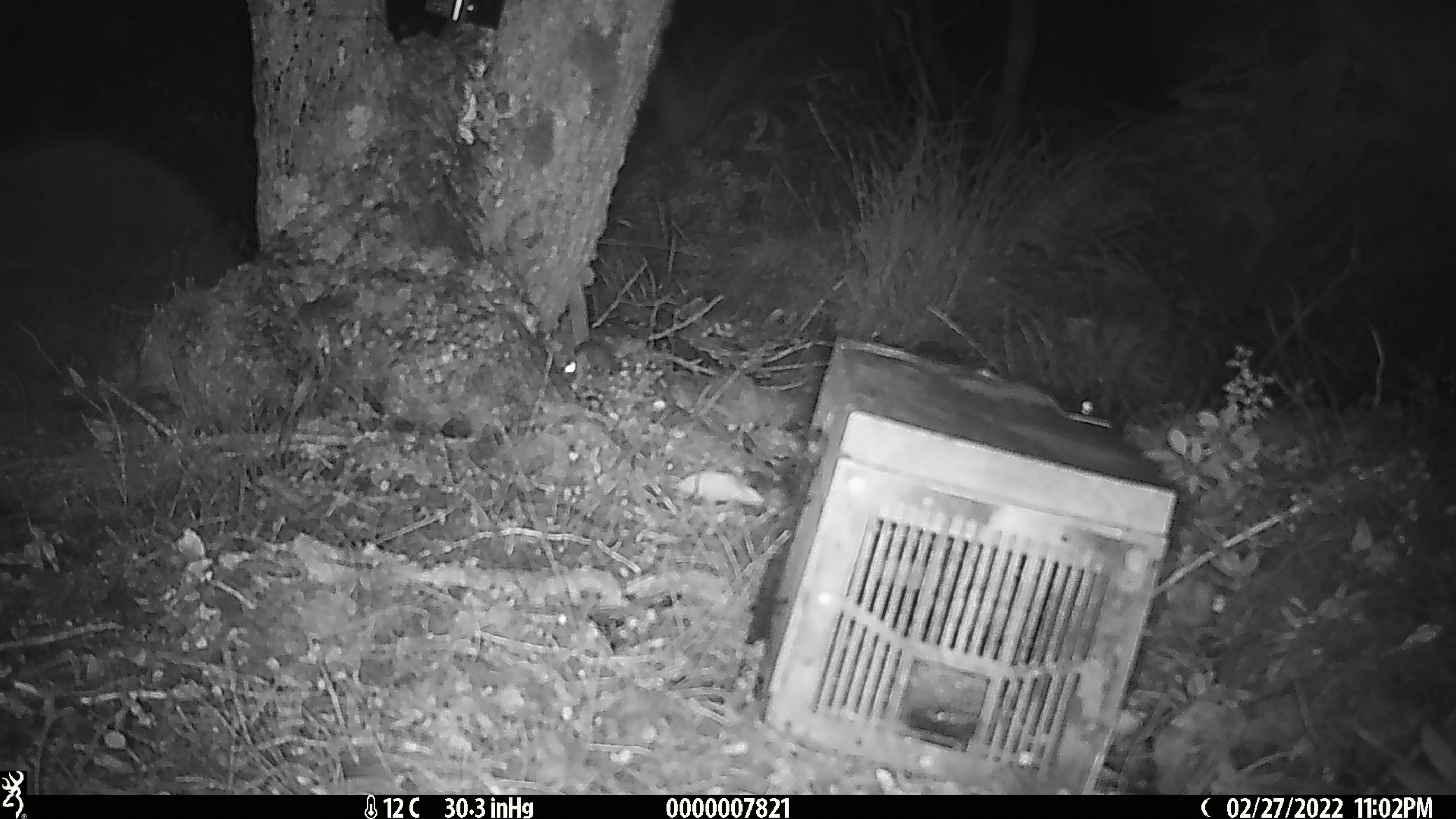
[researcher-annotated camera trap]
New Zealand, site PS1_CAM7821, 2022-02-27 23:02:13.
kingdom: Animalia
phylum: Chordata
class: Mammalia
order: Rodentia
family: Muridae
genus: Mus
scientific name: Mus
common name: mouse